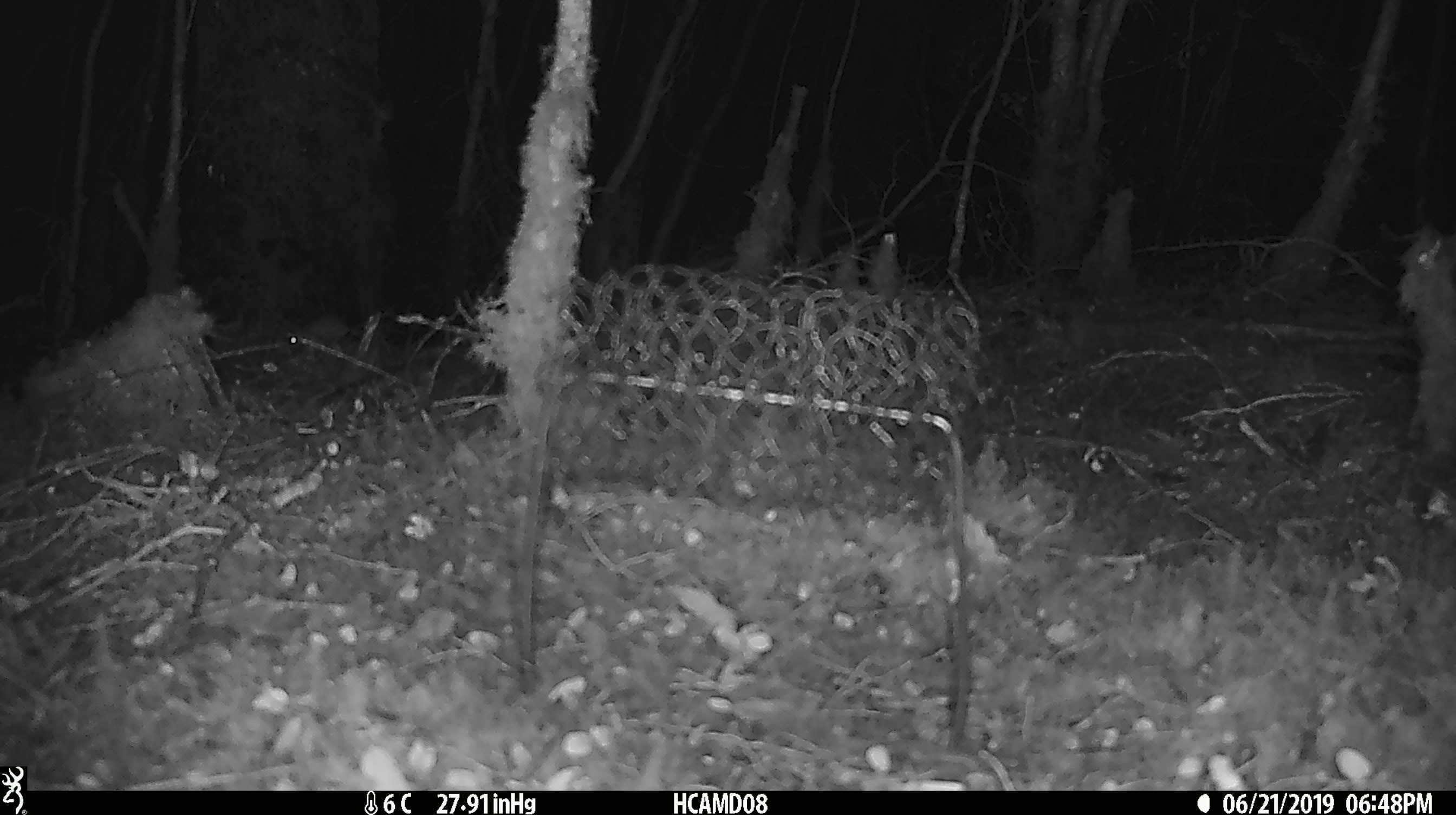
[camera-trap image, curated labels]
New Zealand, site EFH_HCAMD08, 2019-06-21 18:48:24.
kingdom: Animalia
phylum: Chordata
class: Mammalia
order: Rodentia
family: Muridae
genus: Mus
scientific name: Mus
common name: mouse